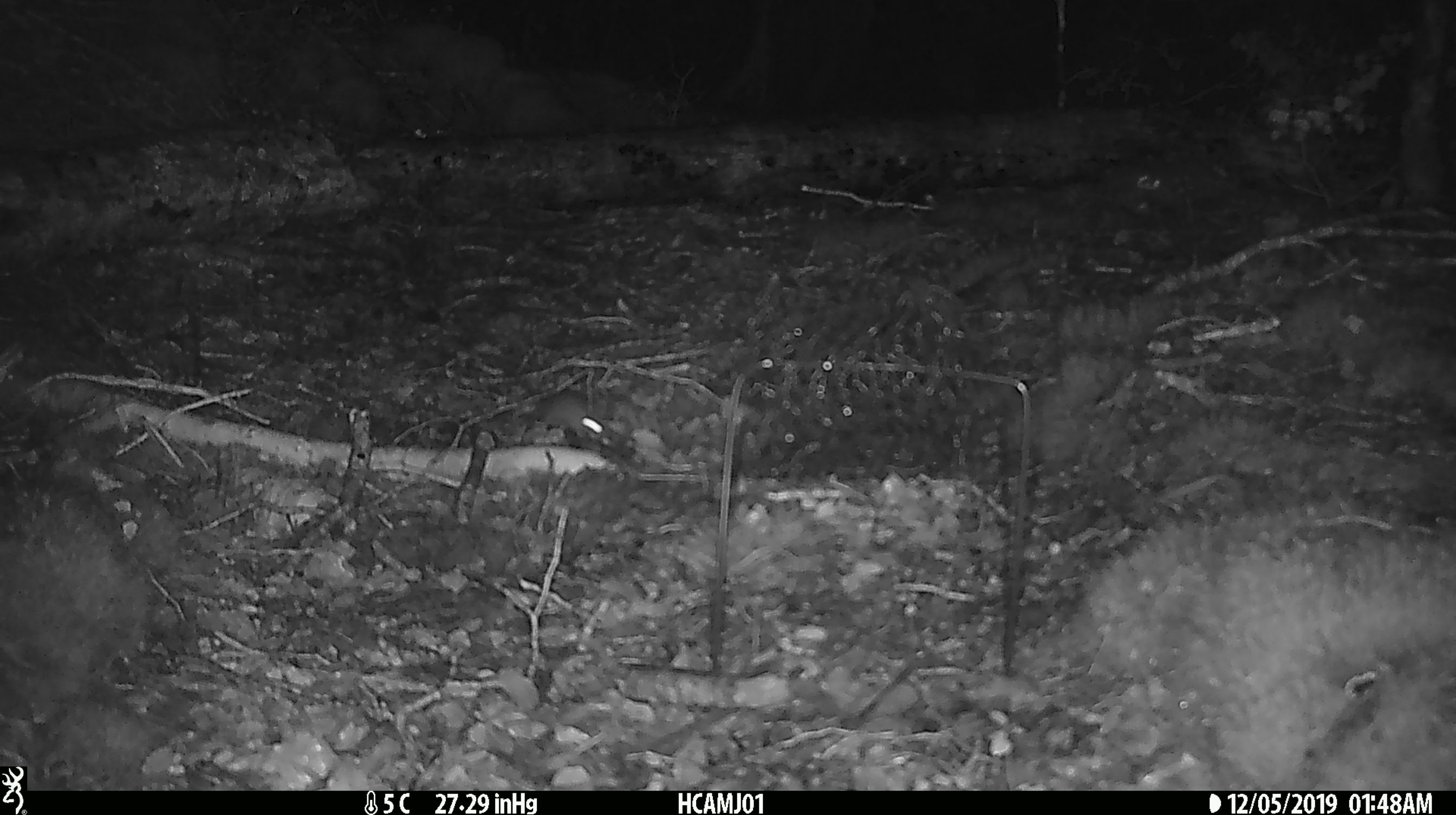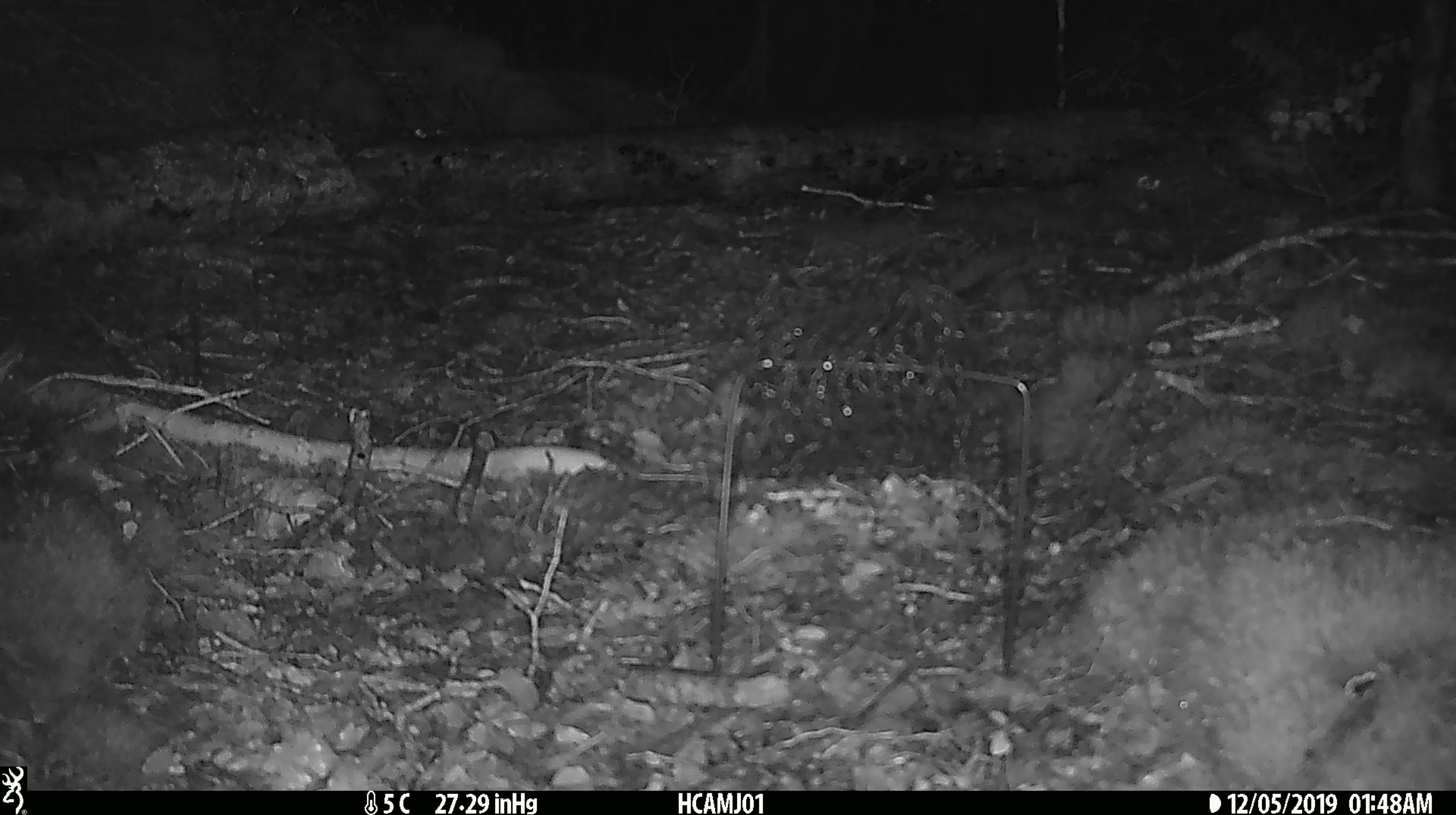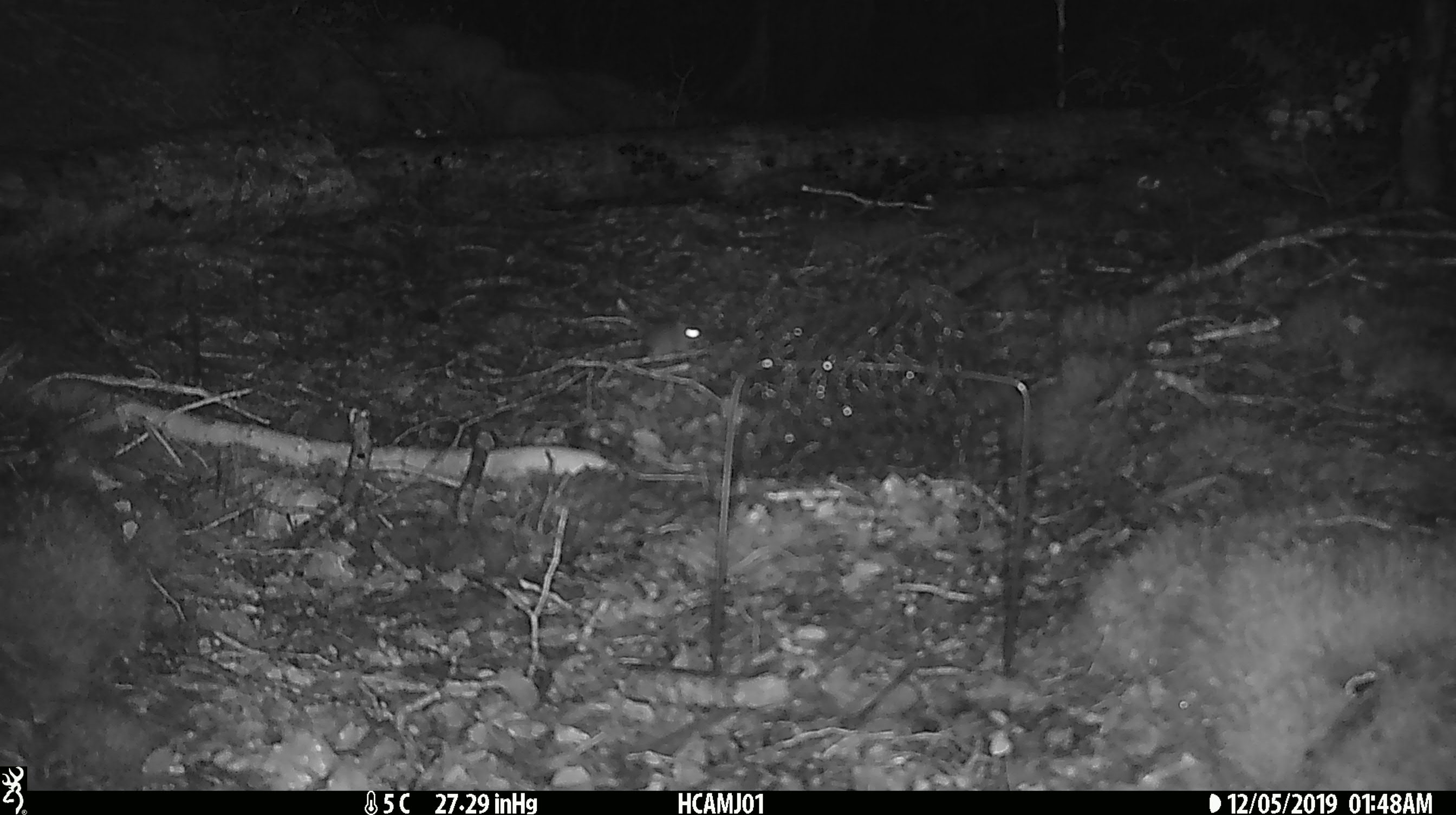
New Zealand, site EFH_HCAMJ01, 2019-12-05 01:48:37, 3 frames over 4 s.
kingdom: Animalia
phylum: Chordata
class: Mammalia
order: Rodentia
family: Muridae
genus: Mus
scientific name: Mus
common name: mouse